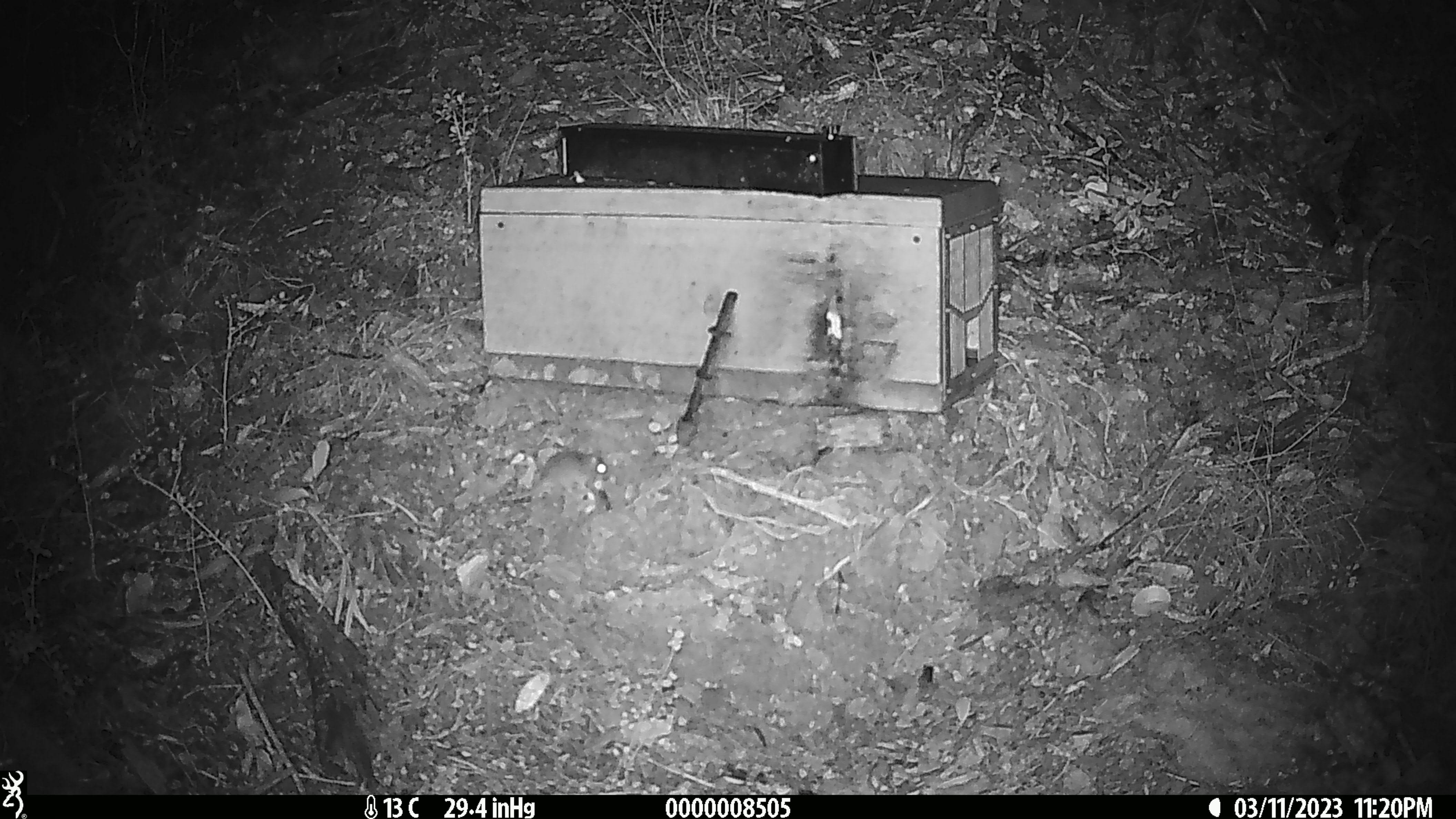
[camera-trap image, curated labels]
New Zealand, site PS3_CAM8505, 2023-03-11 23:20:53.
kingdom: Animalia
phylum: Chordata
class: Mammalia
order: Rodentia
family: Muridae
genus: Mus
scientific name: Mus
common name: mouse